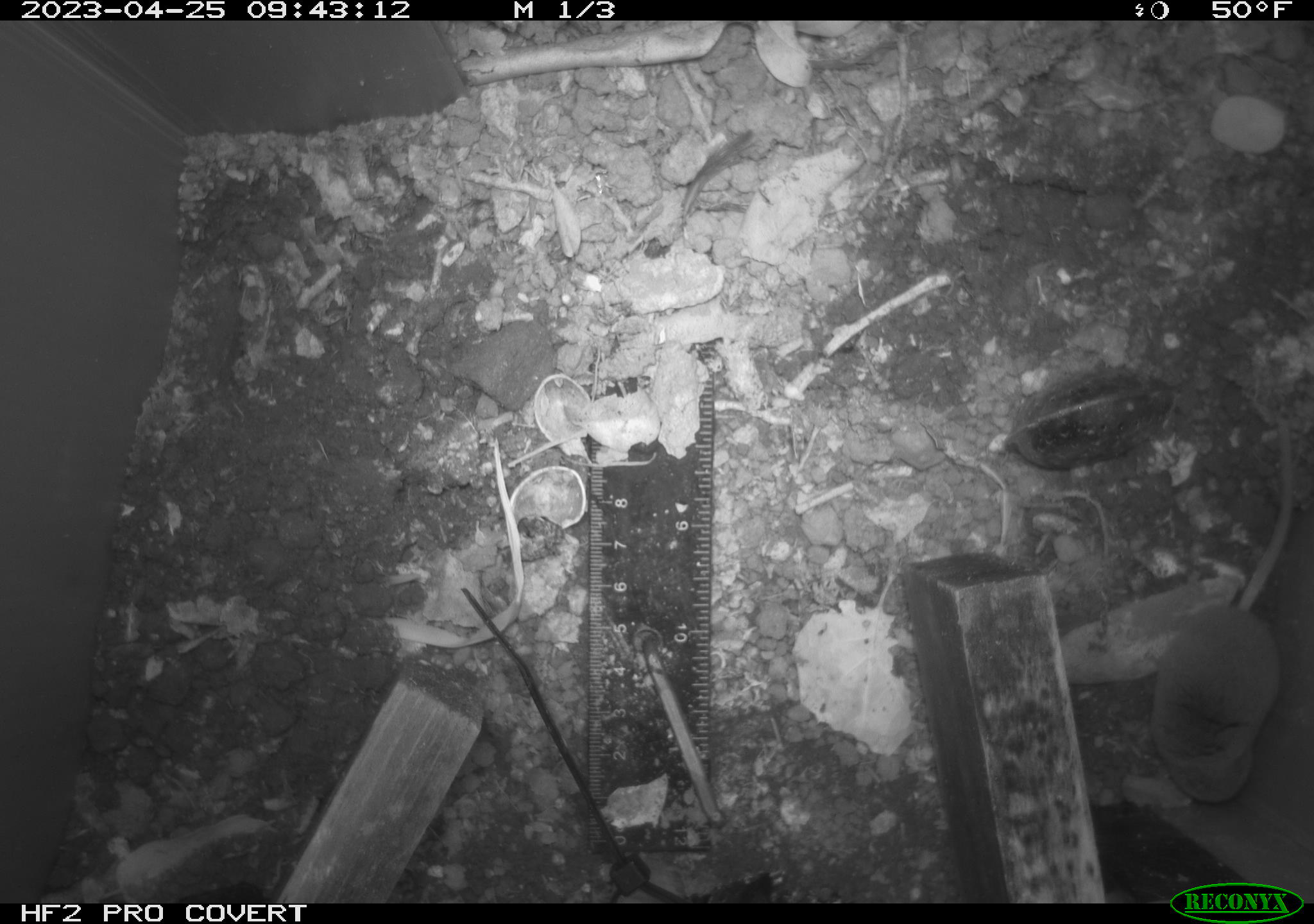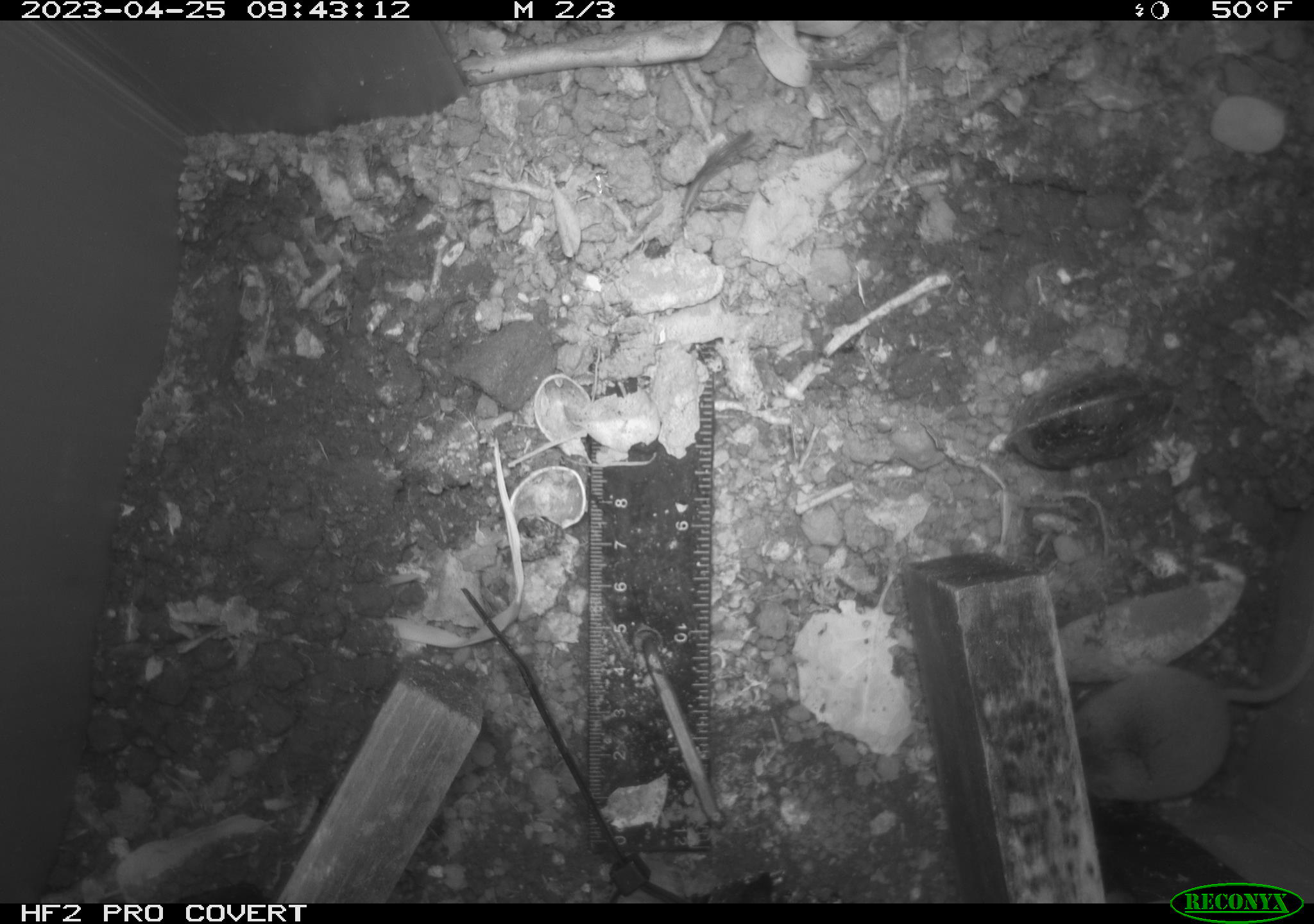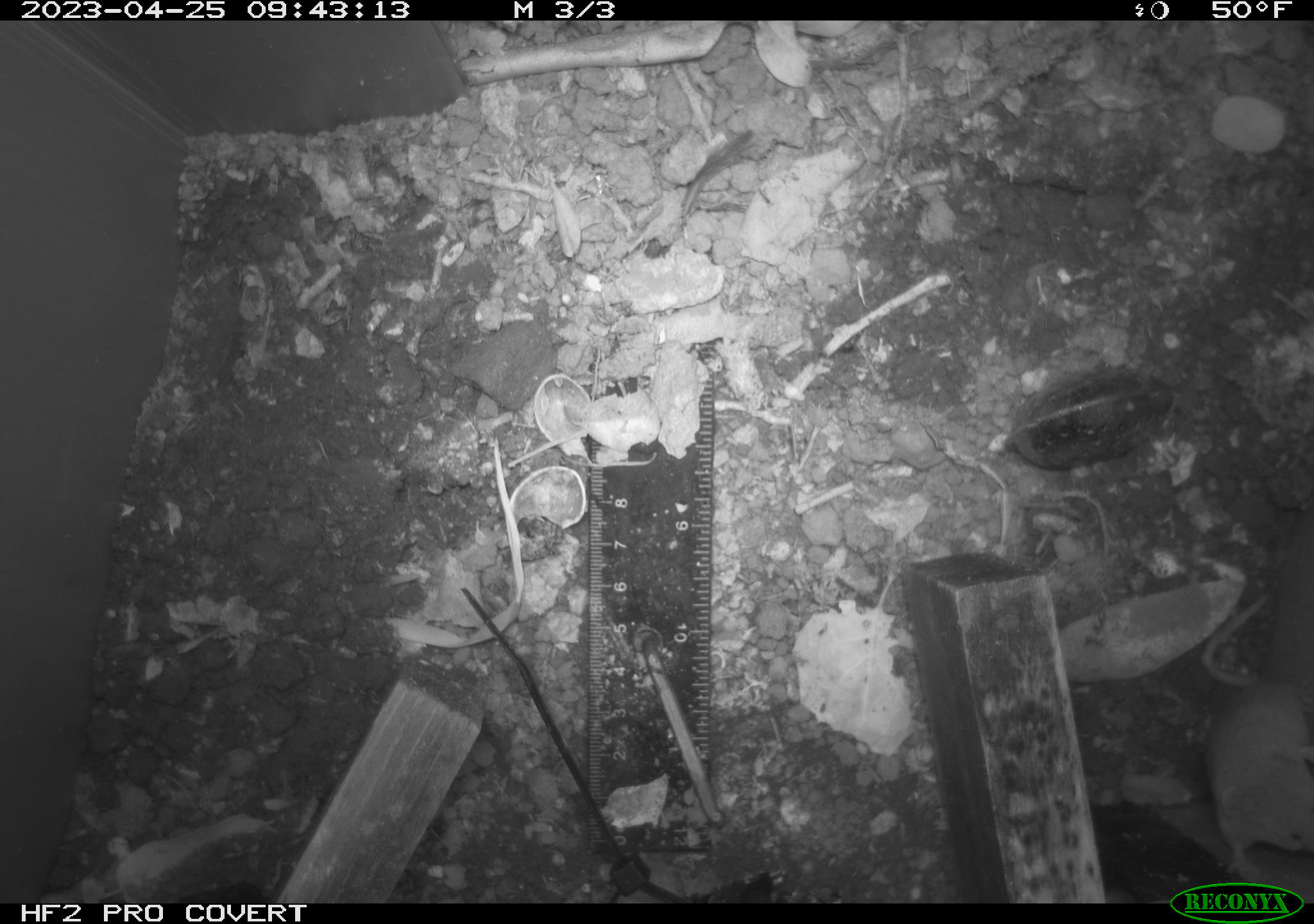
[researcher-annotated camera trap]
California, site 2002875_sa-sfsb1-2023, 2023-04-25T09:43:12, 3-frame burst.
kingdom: Animalia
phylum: Chordata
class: Mammalia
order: Eulipotyphla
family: Soricidae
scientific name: Soricidae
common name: shrews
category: soricidae family